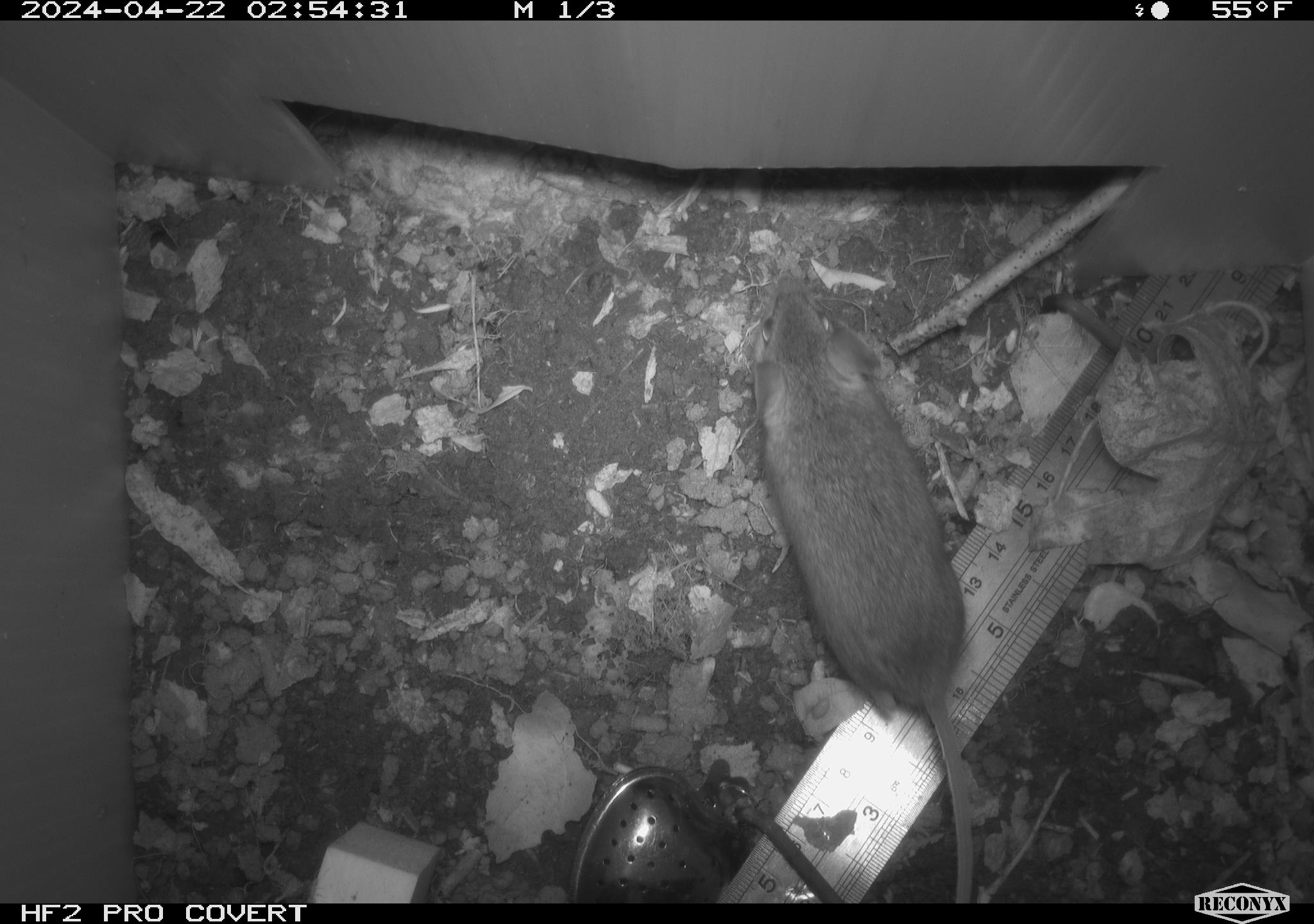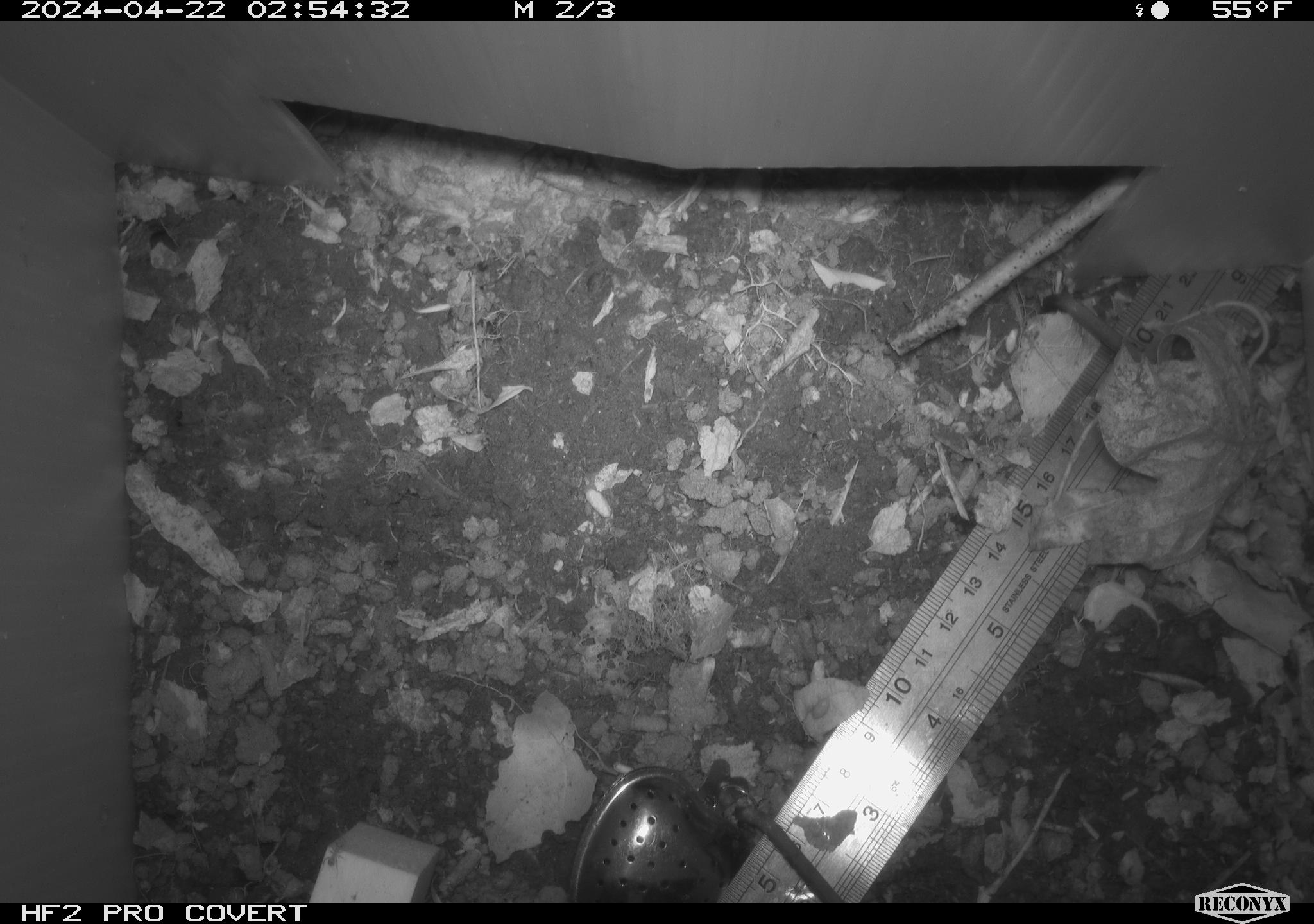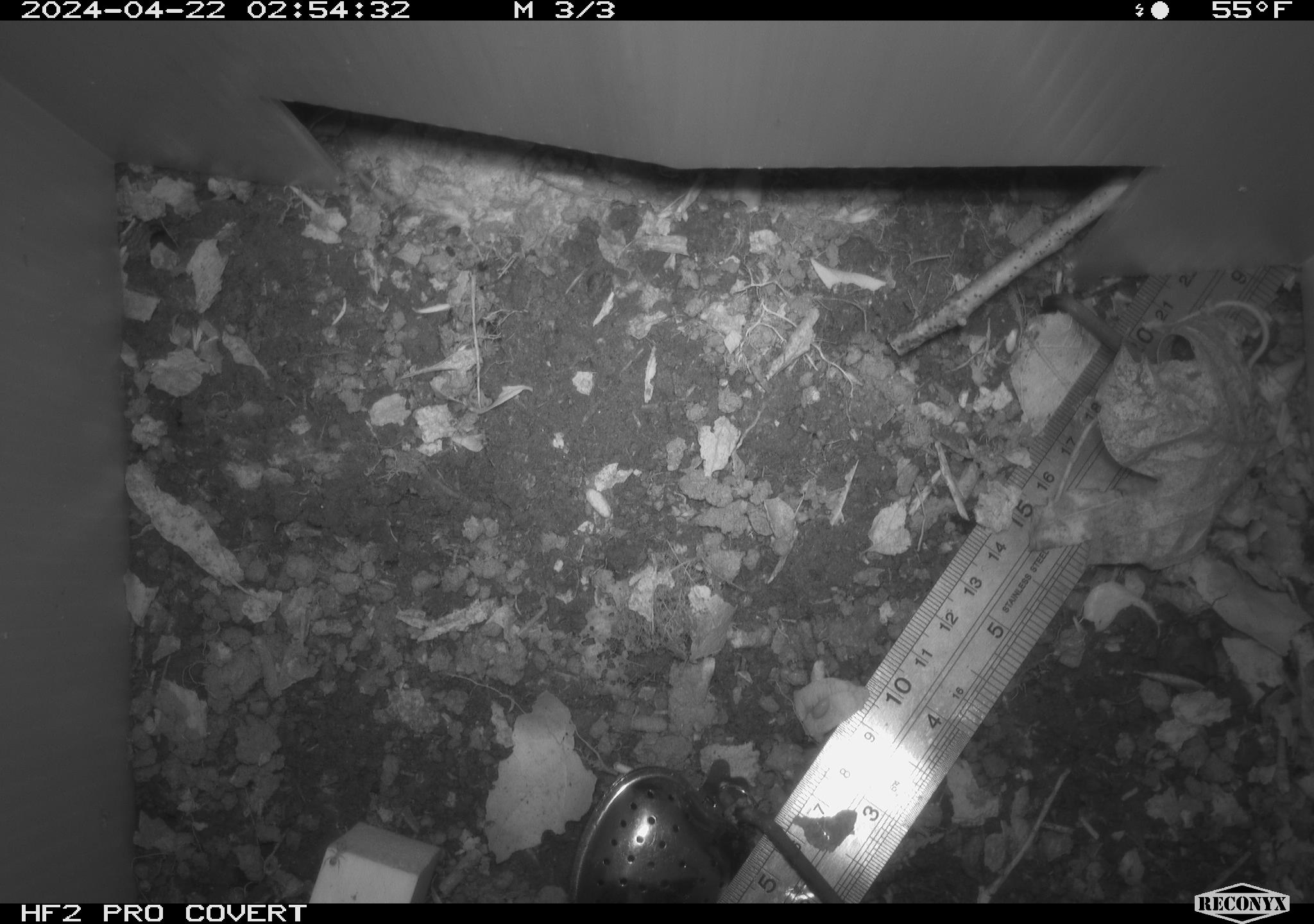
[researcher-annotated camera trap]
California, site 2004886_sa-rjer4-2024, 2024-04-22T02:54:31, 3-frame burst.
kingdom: Animalia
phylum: Chordata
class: Mammalia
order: Rodentia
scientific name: Rodentia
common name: mouse species